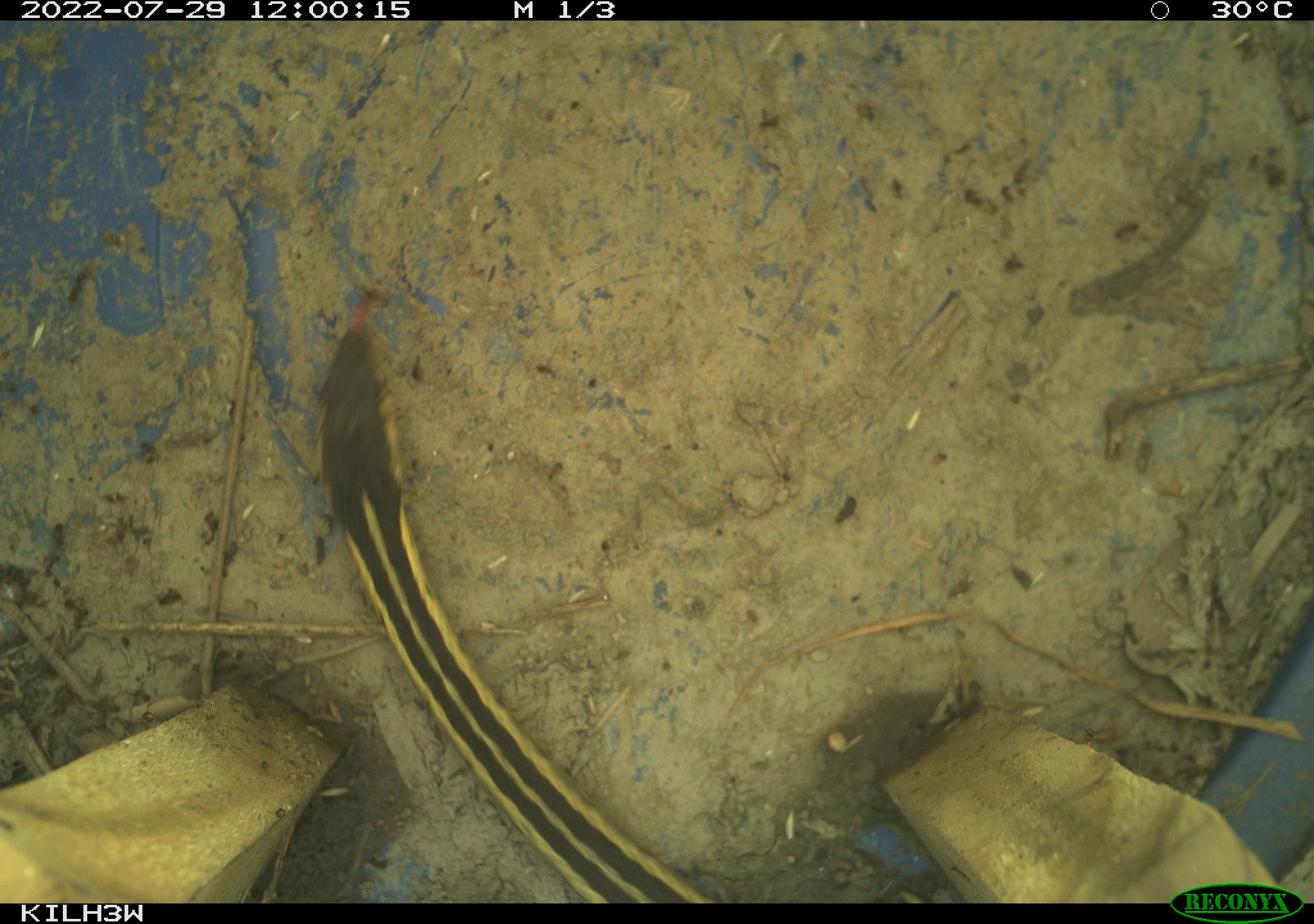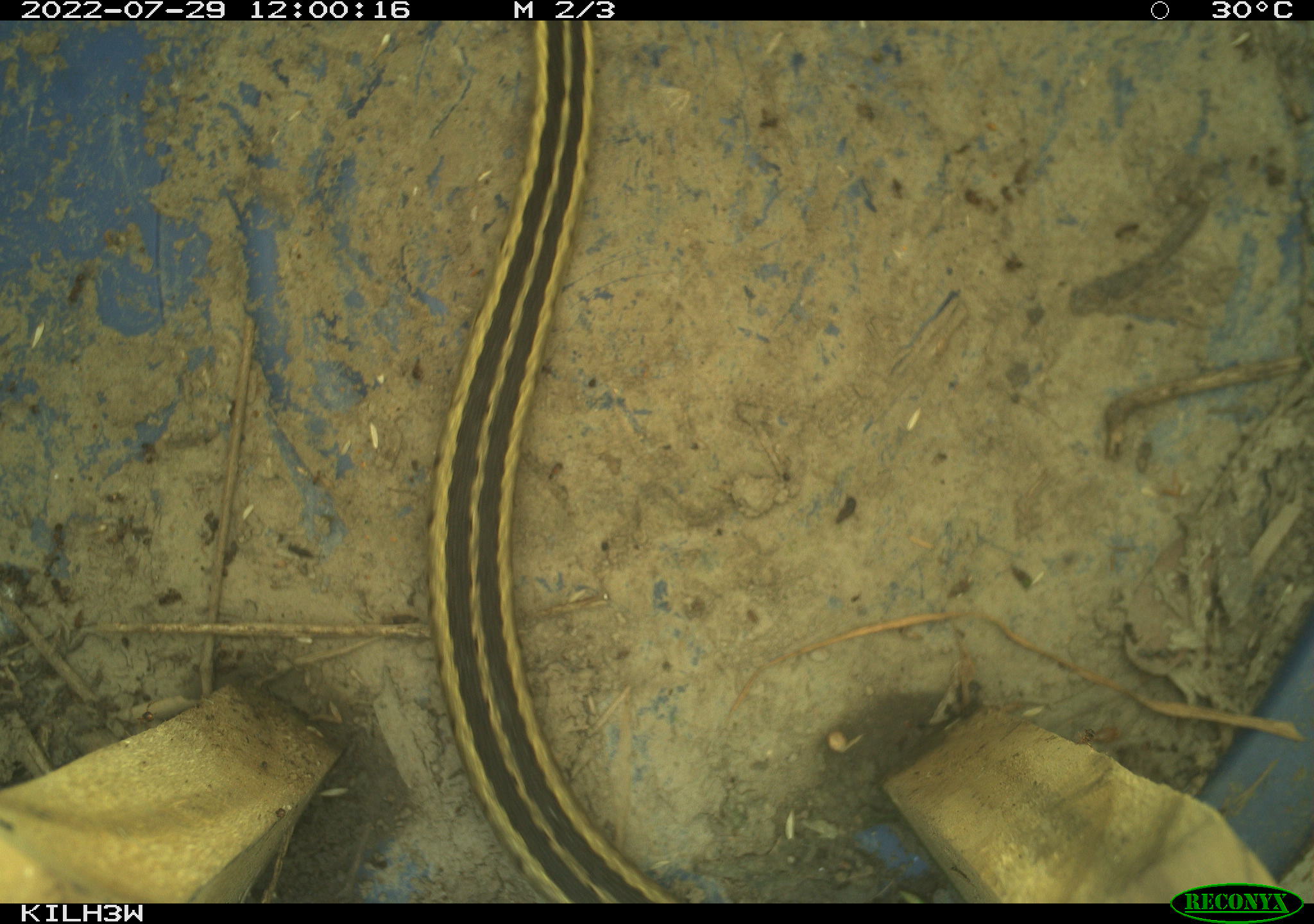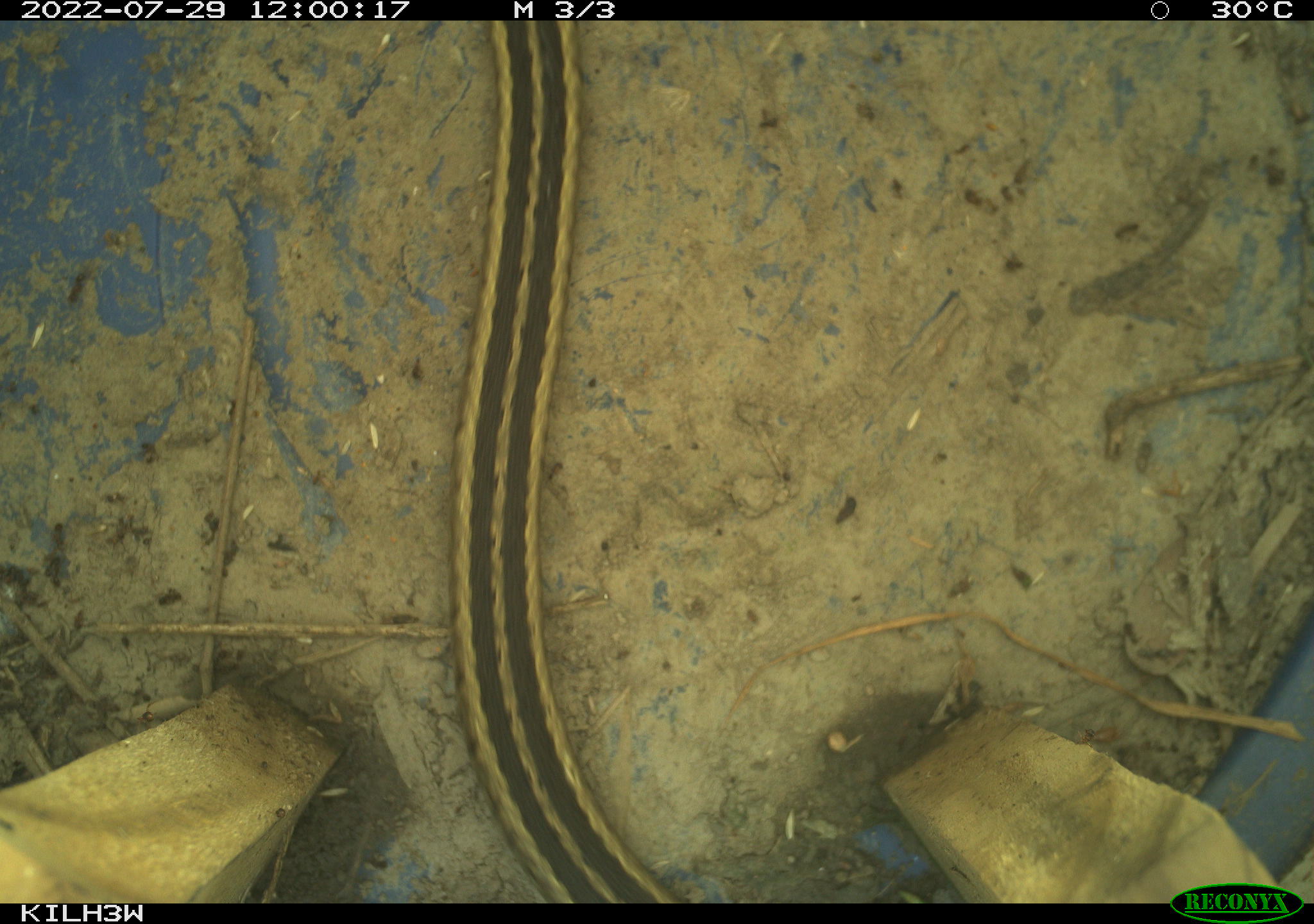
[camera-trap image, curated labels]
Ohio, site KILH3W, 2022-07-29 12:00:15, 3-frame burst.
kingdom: Animalia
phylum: Chordata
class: Reptilia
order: Squamata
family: Colubridae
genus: Thamnophis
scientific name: Thamnophis sirtalis sirtalis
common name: eastern gartersnake